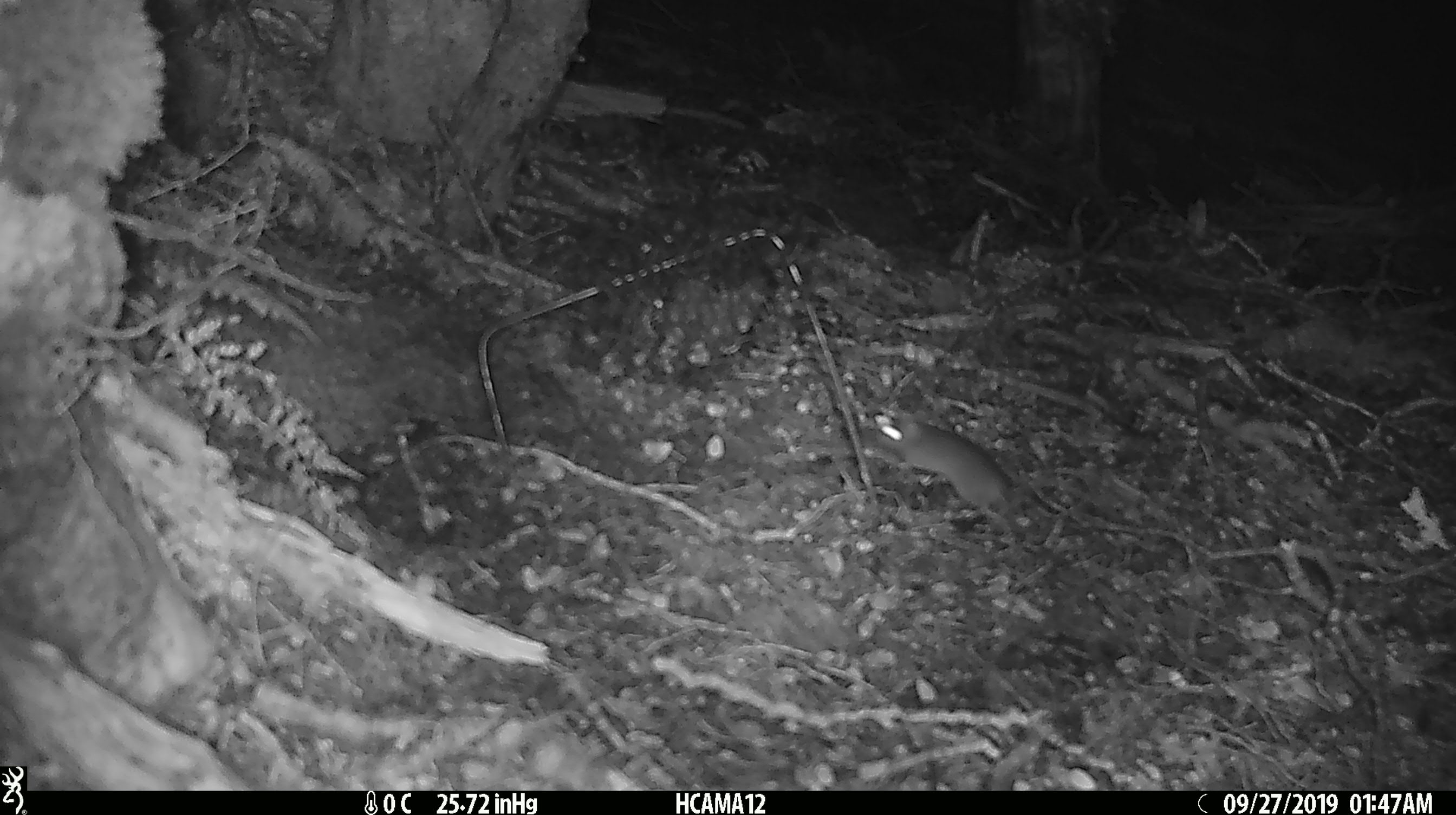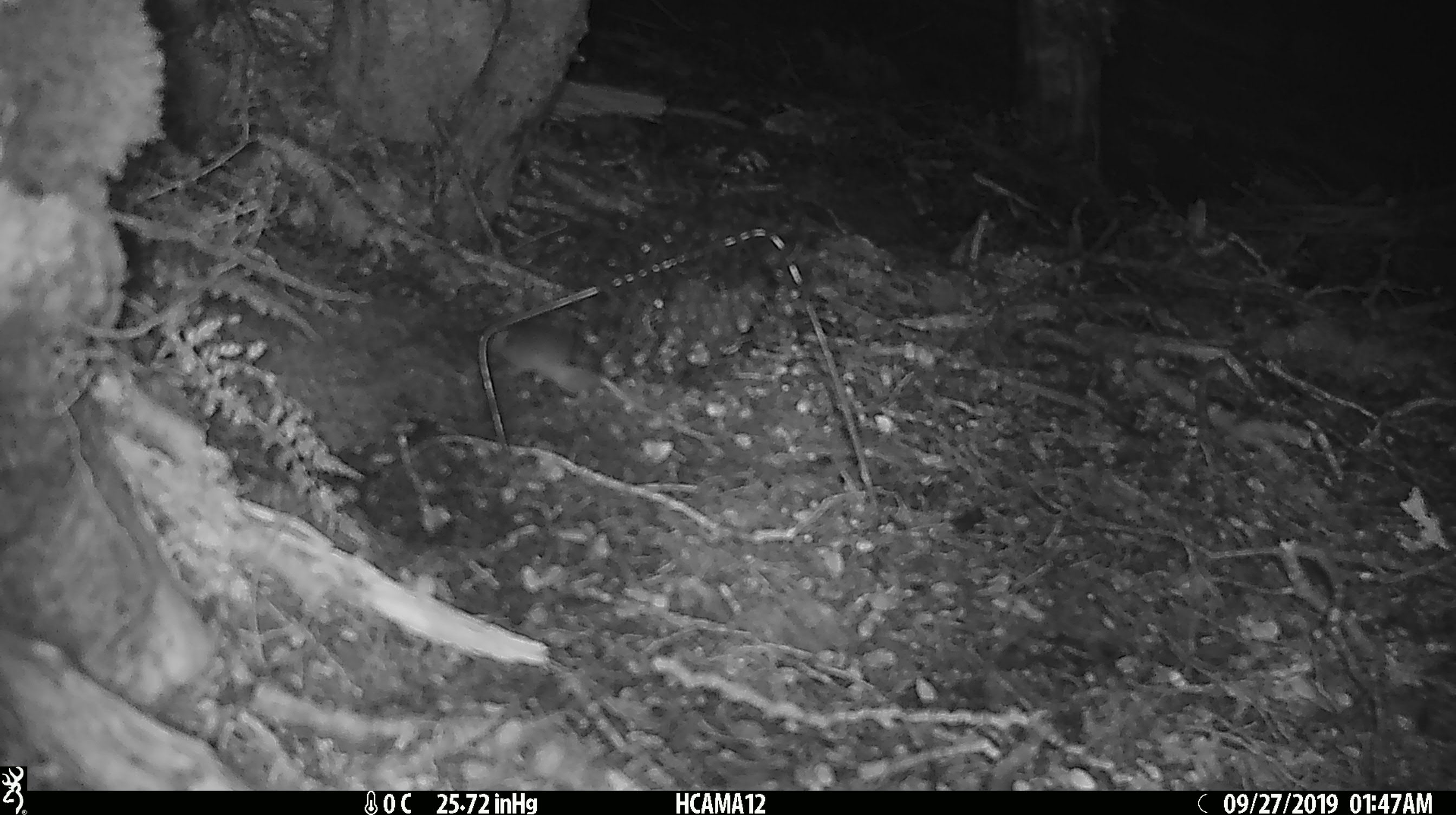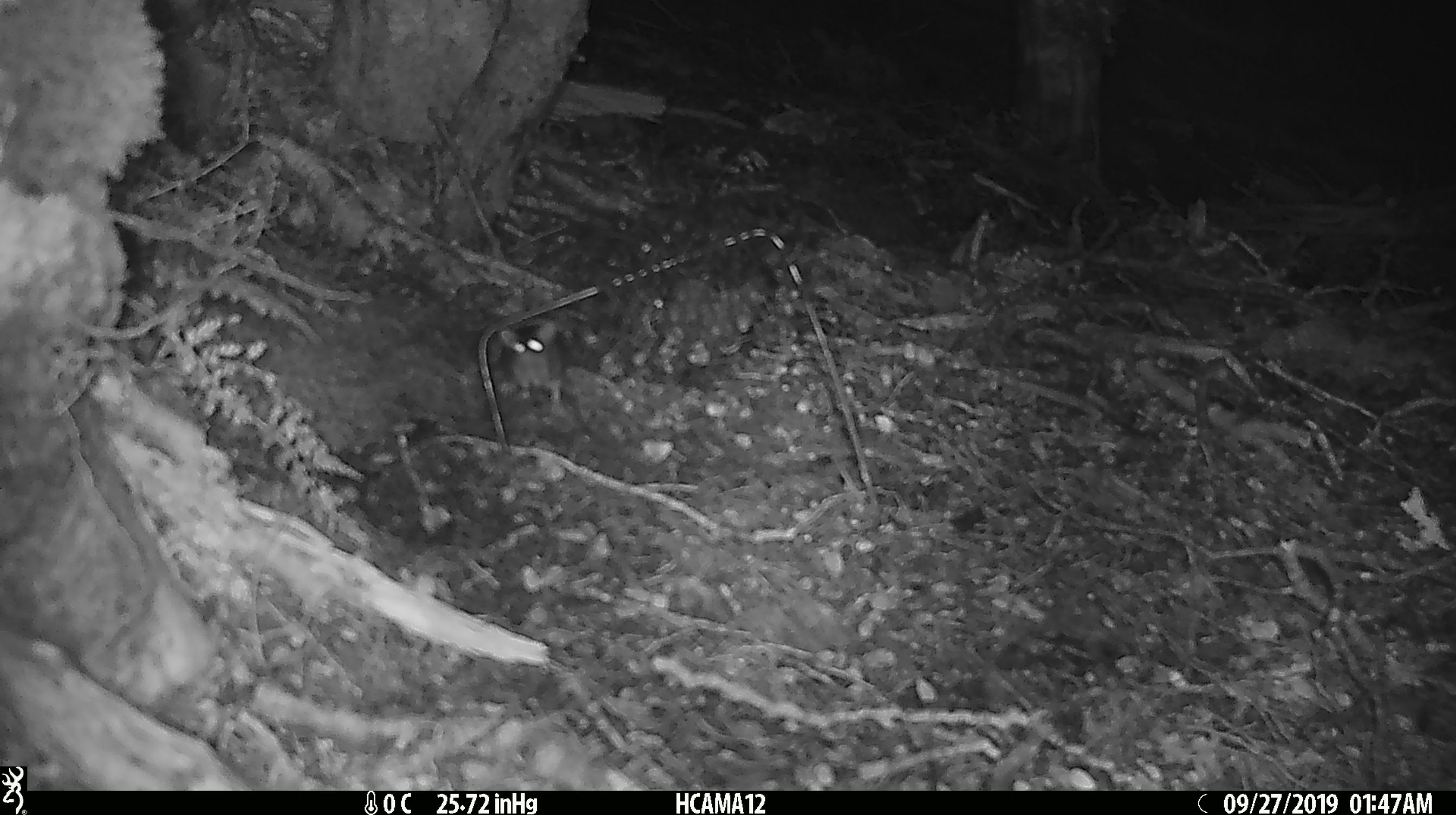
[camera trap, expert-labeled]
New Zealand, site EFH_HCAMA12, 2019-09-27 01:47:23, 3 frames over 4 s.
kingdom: Animalia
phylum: Chordata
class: Mammalia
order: Rodentia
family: Muridae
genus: Mus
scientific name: Mus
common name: mouse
Mouse (Mus).